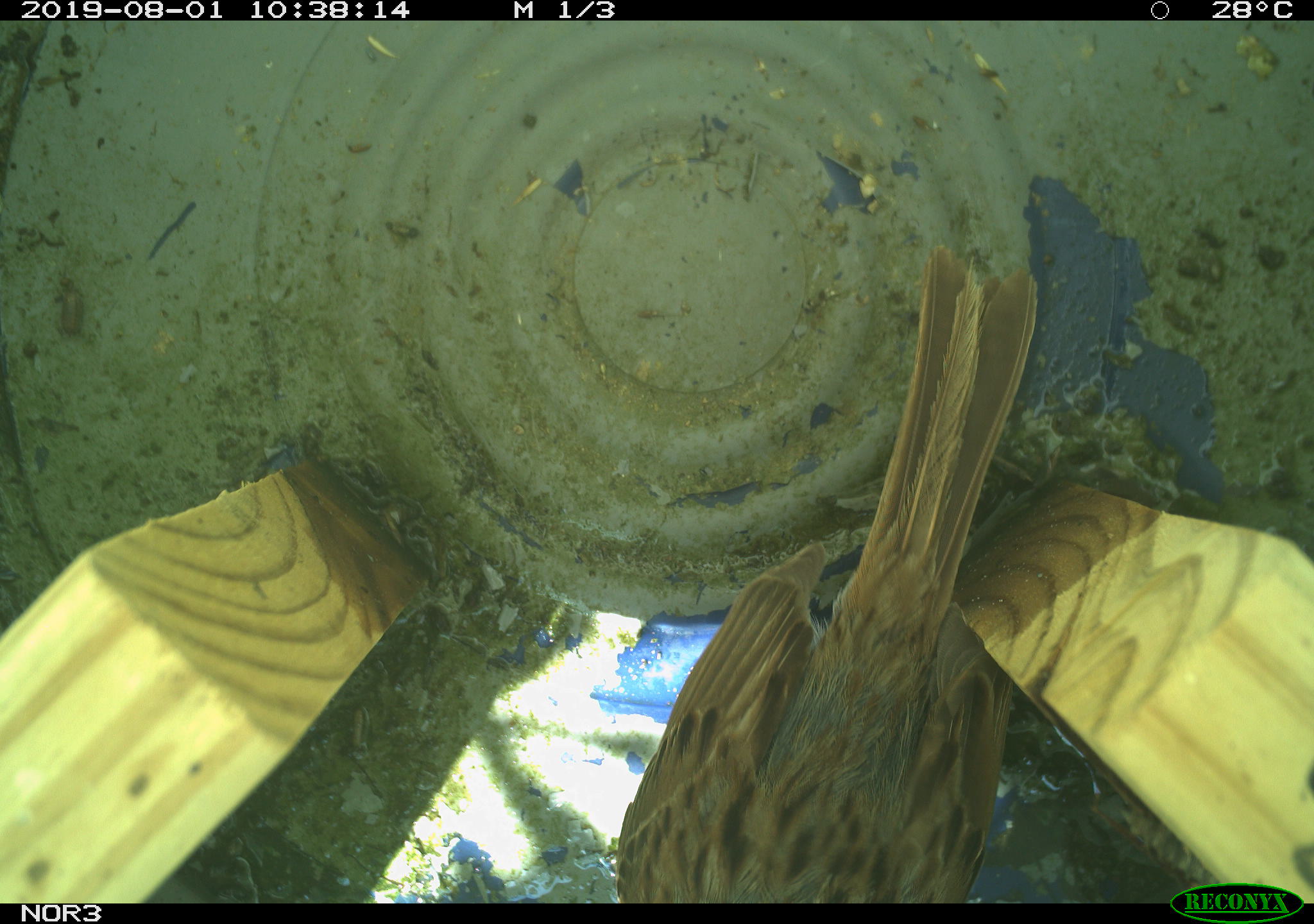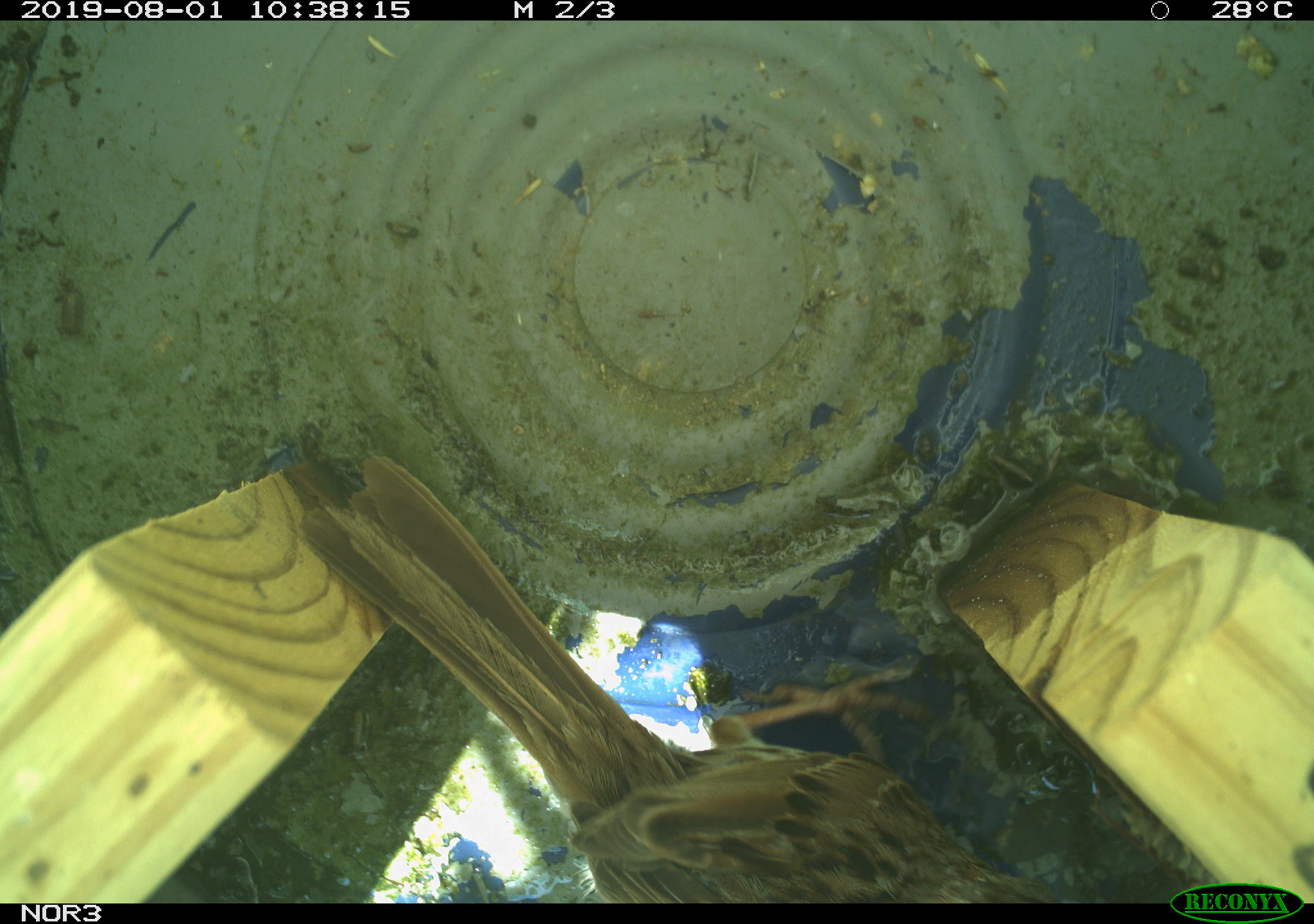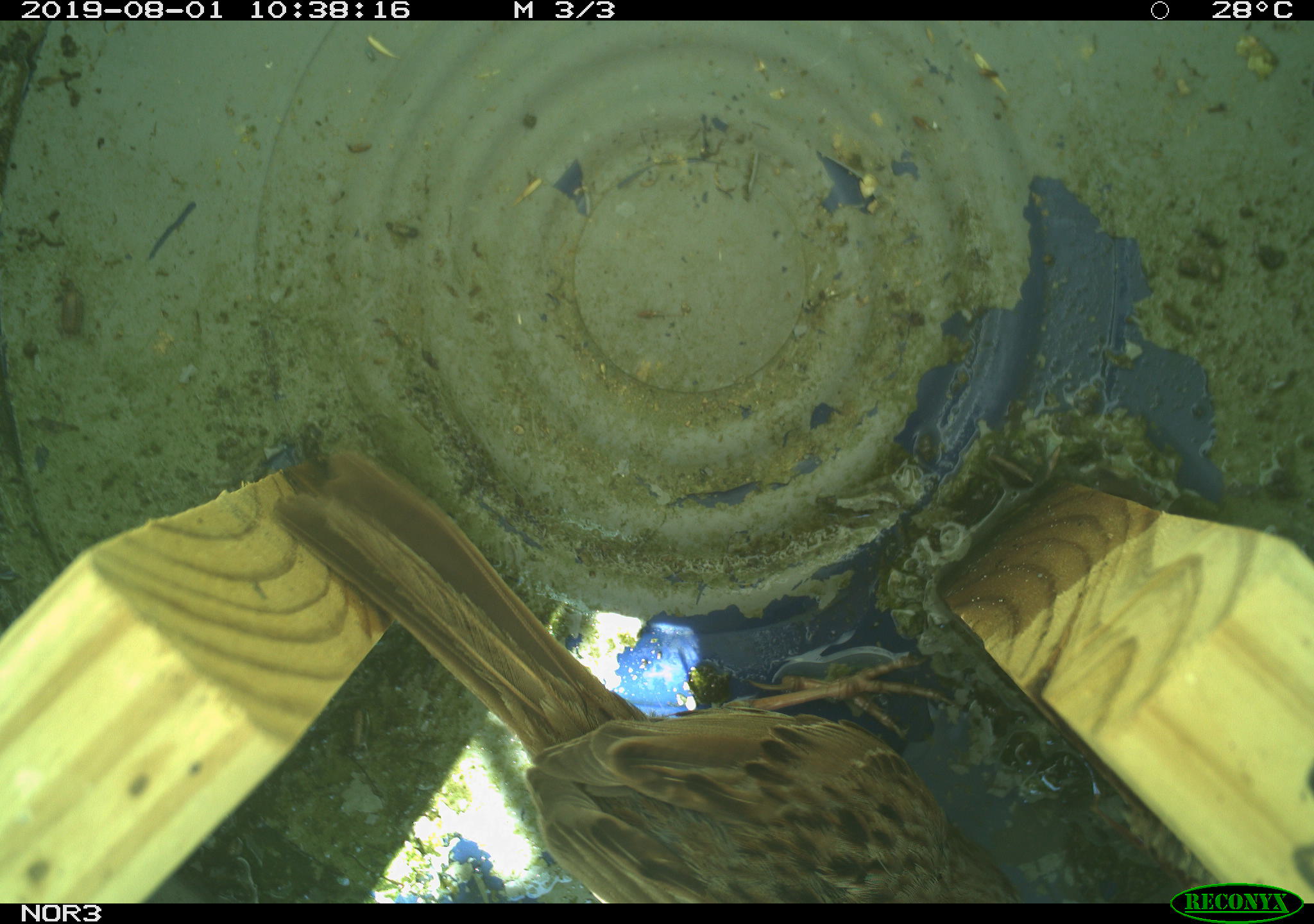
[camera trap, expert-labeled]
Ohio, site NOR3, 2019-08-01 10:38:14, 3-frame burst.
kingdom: Animalia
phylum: Chordata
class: Aves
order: Passeriformes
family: Passerellidae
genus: Melospiza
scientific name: Melospiza melodia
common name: song sparrow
Song sparrow (Melospiza melodia).